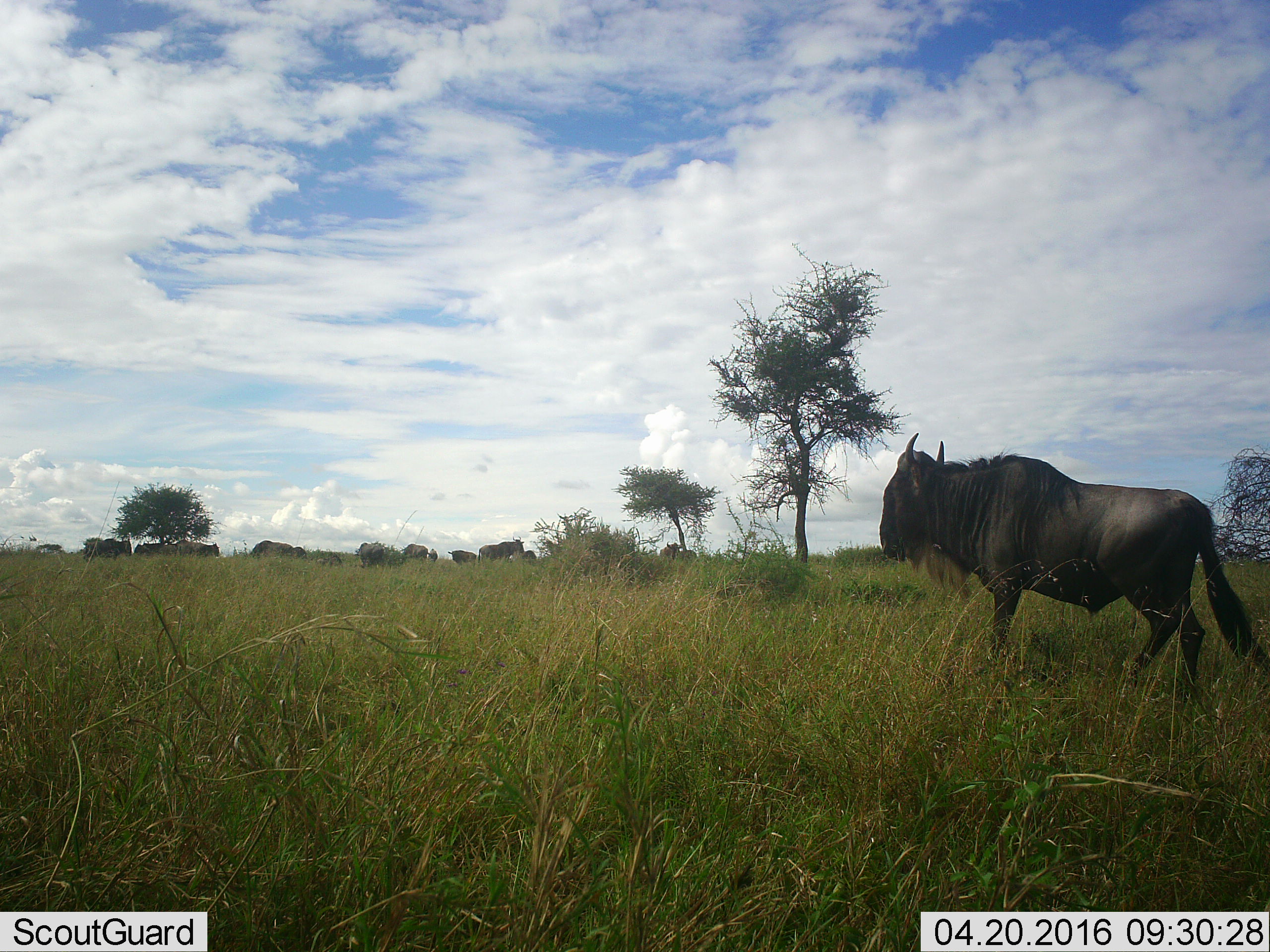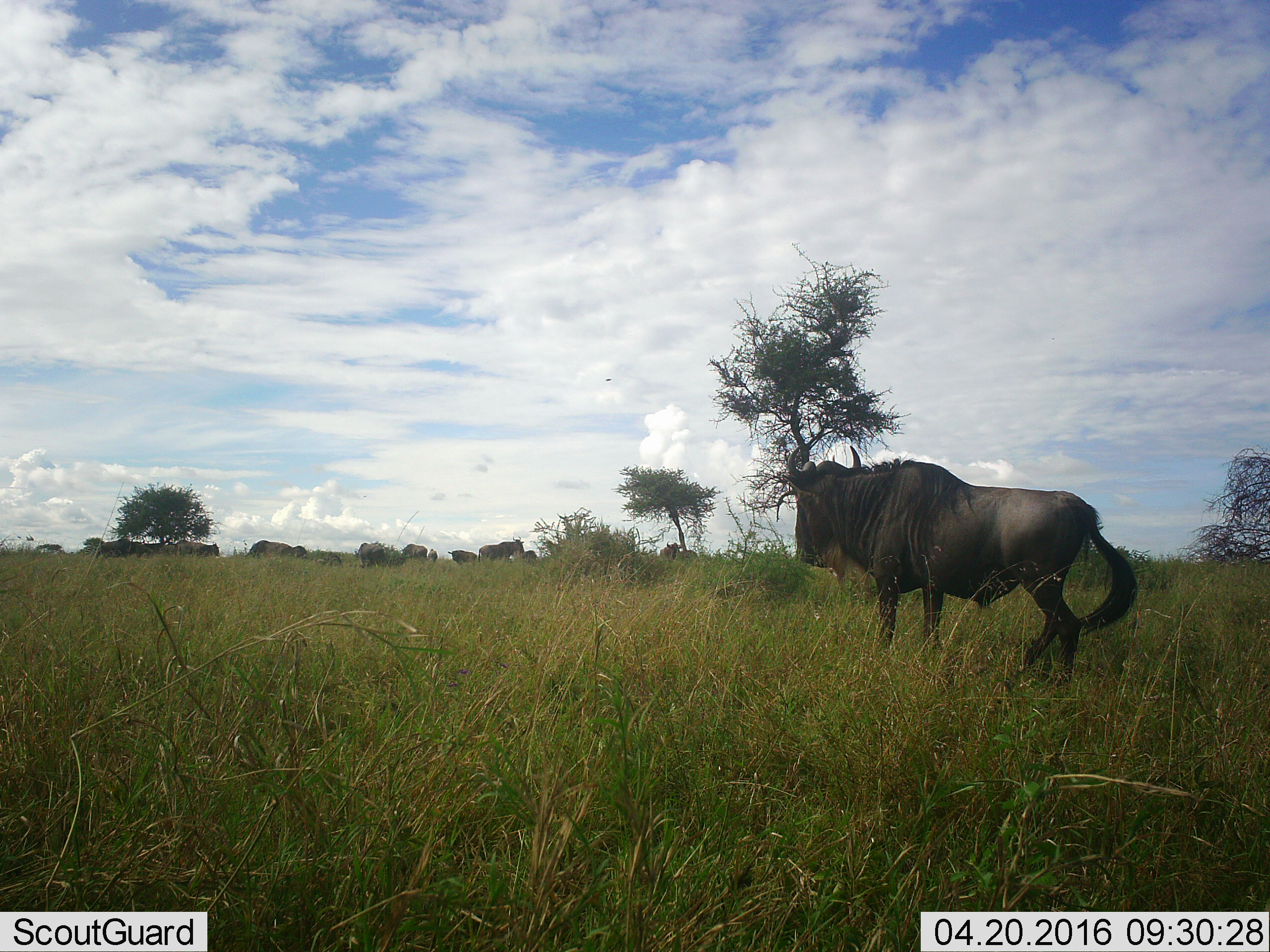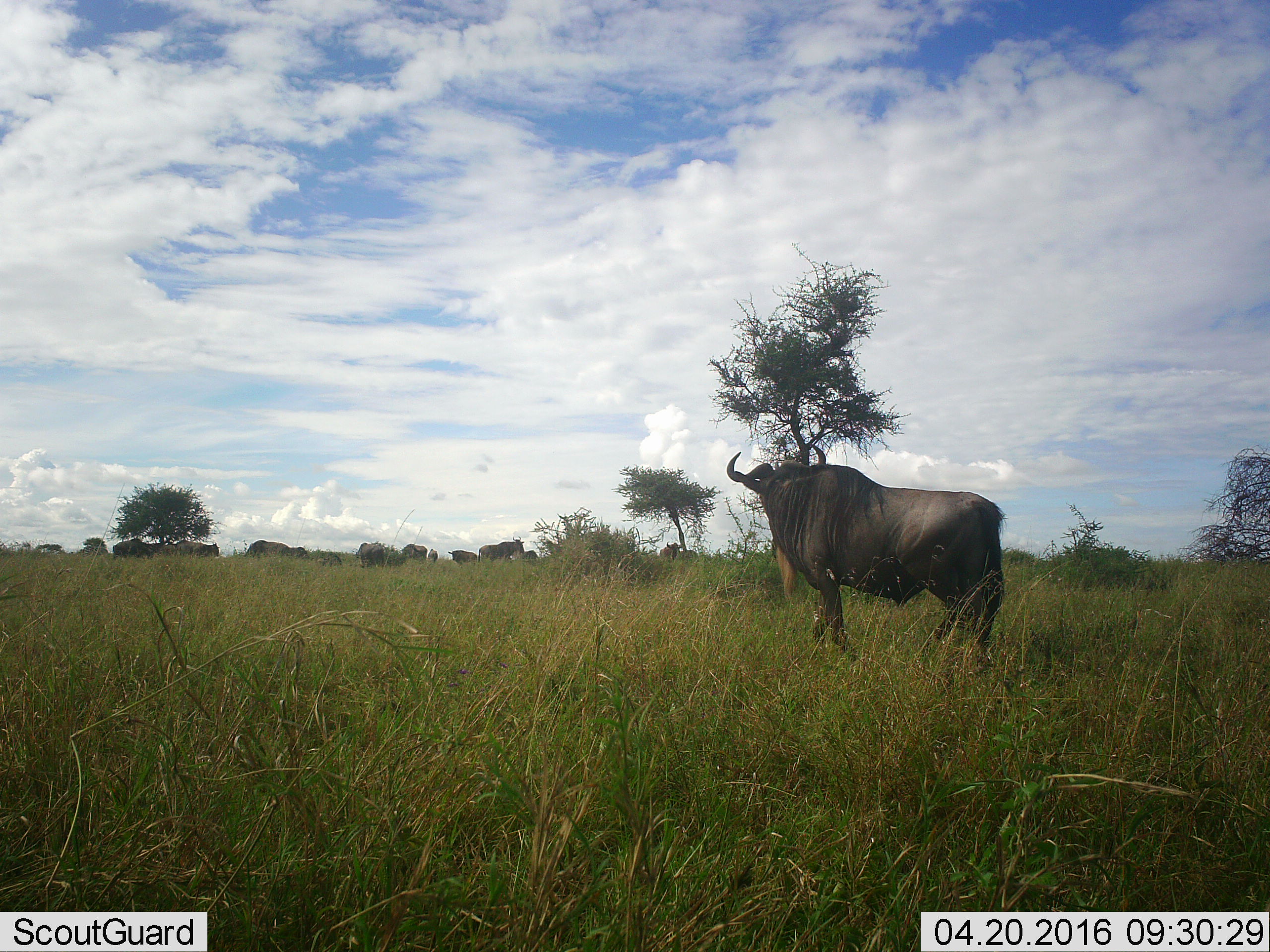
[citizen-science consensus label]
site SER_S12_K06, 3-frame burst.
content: unidentified animal